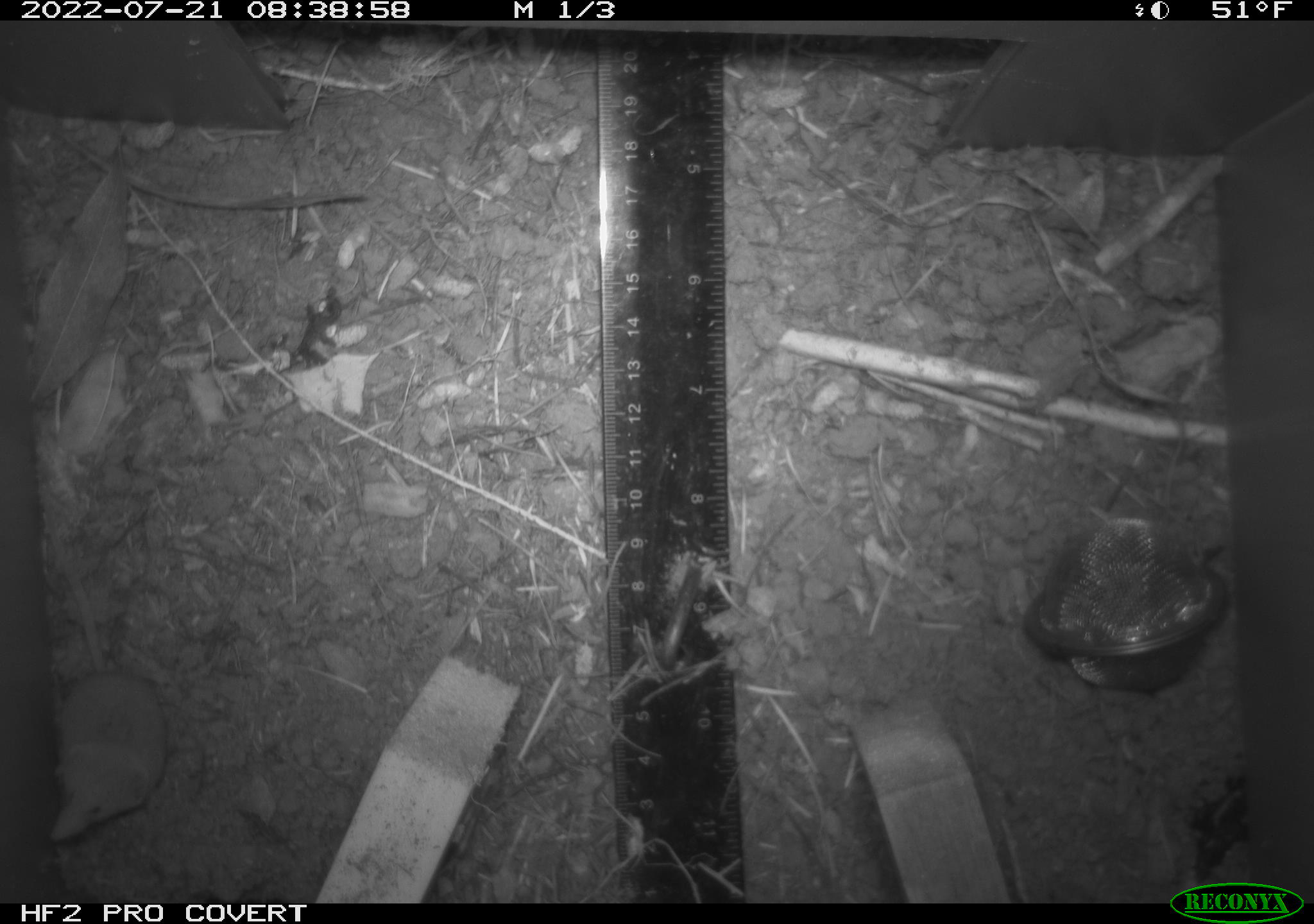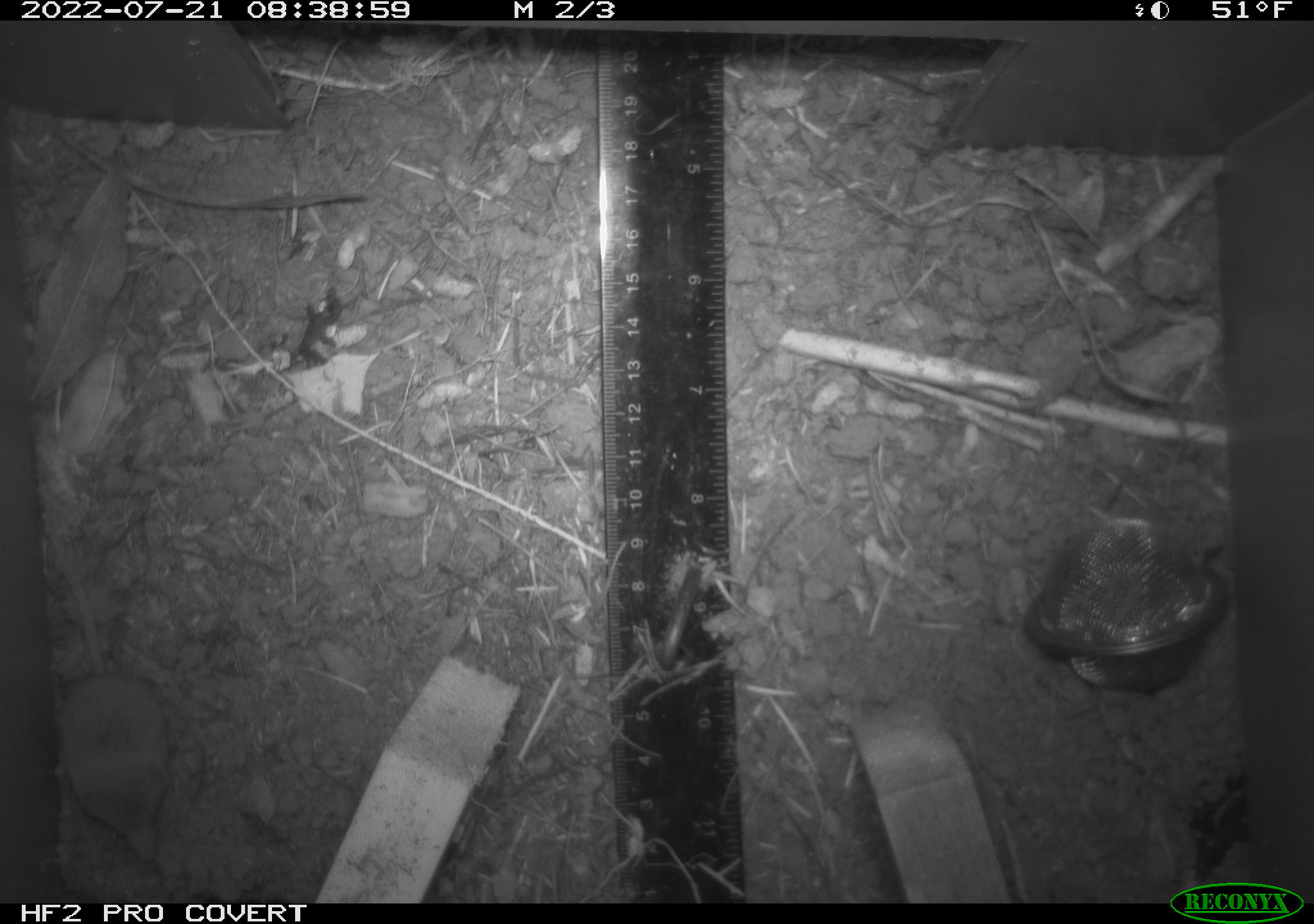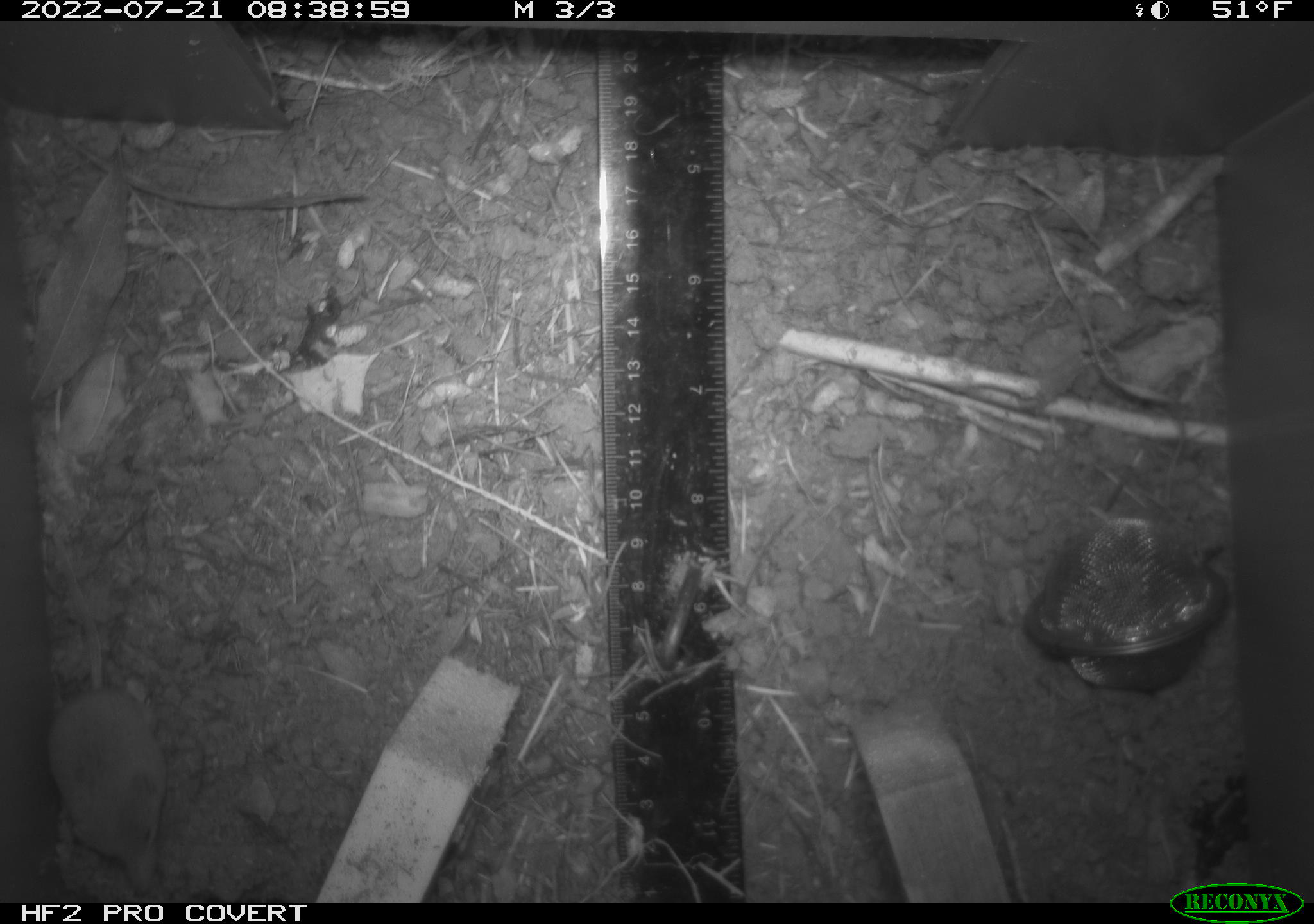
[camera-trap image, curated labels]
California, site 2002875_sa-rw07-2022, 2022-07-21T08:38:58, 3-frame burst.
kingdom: Animalia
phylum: Chordata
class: Mammalia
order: Eulipotyphla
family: Soricidae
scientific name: Soricidae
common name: shrews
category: soricidae family